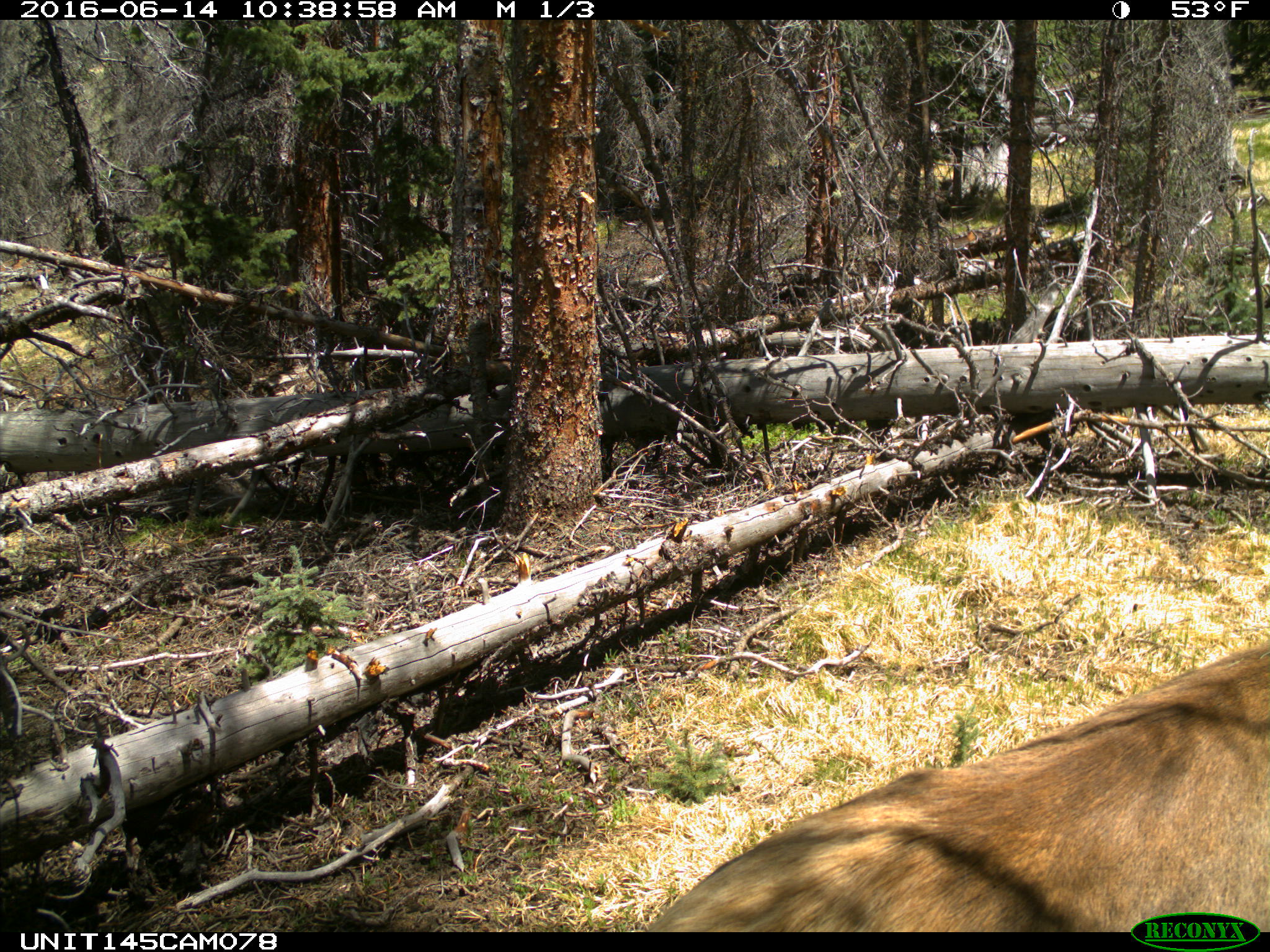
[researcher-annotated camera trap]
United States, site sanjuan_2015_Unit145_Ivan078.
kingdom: Animalia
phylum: Chordata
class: Mammalia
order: Artiodactyla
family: Cervidae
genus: Cervus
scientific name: Cervus elaphus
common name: red deer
Cervus elaphus (red deer).